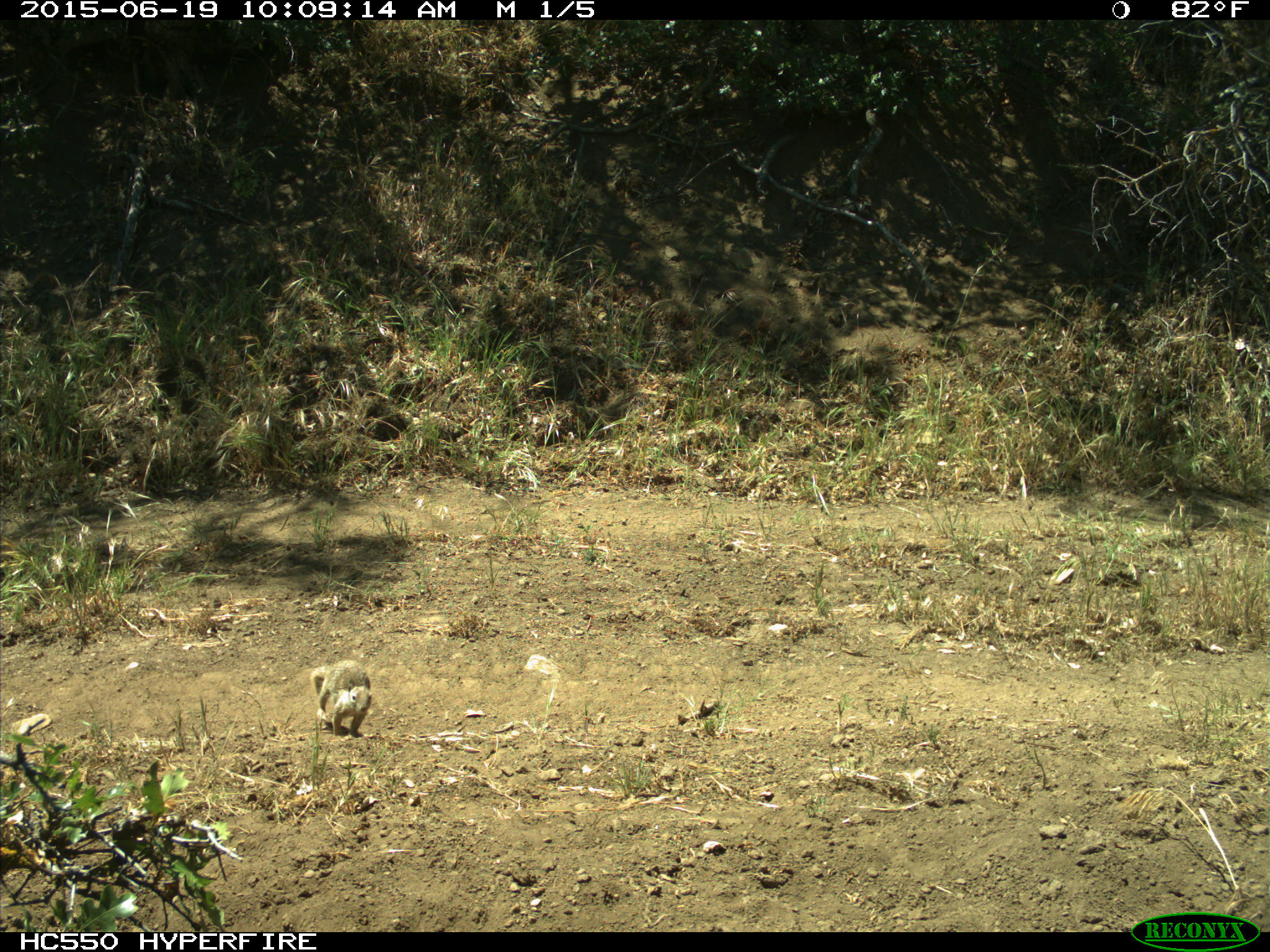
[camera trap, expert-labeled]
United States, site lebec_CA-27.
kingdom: Animalia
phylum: Chordata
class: Mammalia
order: Rodentia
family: Sciuridae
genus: Otospermophilus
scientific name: Otospermophilus beecheyi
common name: california ground squirrel